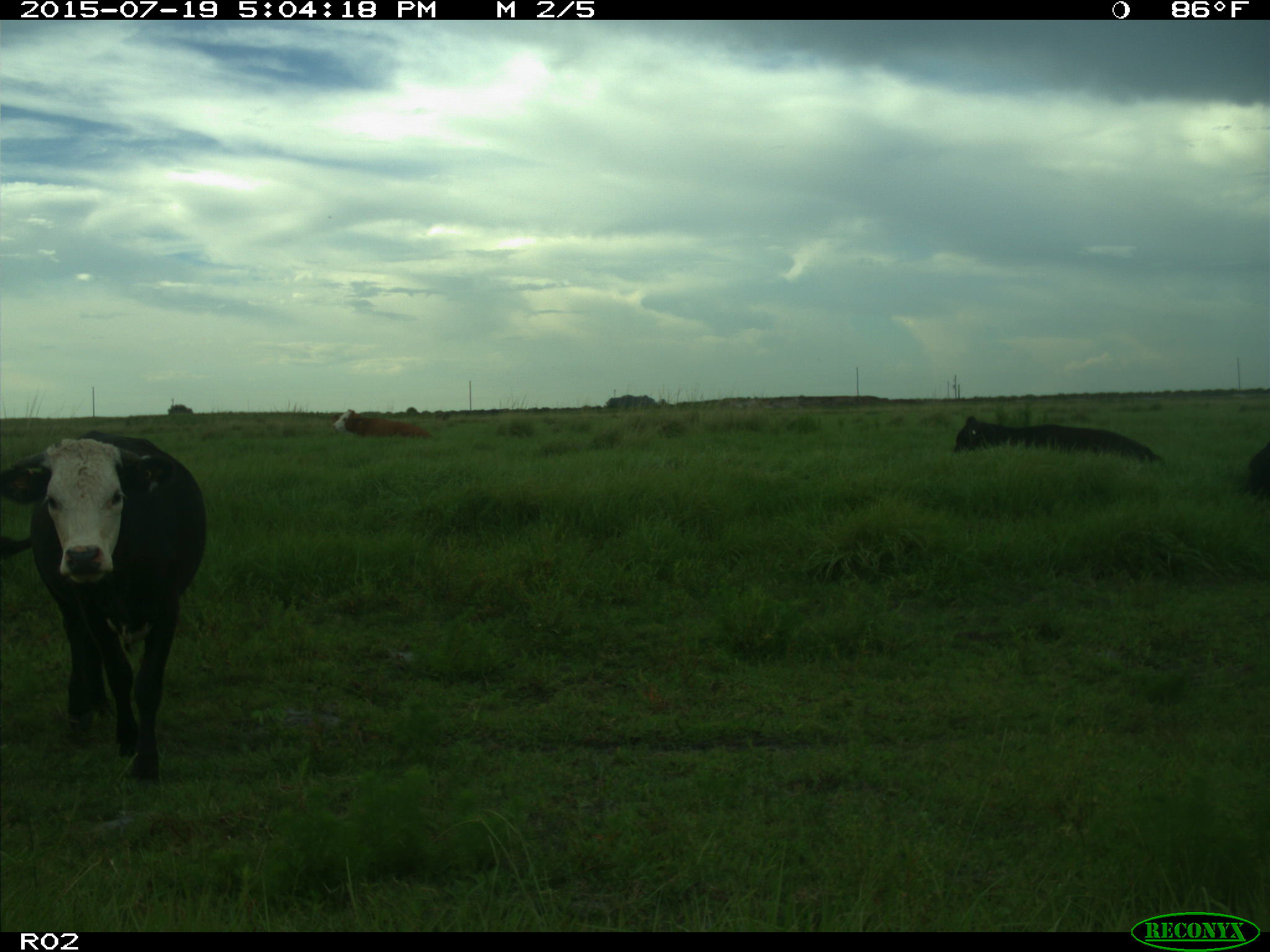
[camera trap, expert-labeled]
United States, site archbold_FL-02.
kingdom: Animalia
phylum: Chordata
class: Mammalia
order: Artiodactyla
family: Bovidae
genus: Bos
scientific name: Bos taurus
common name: domestic cow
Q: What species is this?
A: Bos taurus (domestic cow).